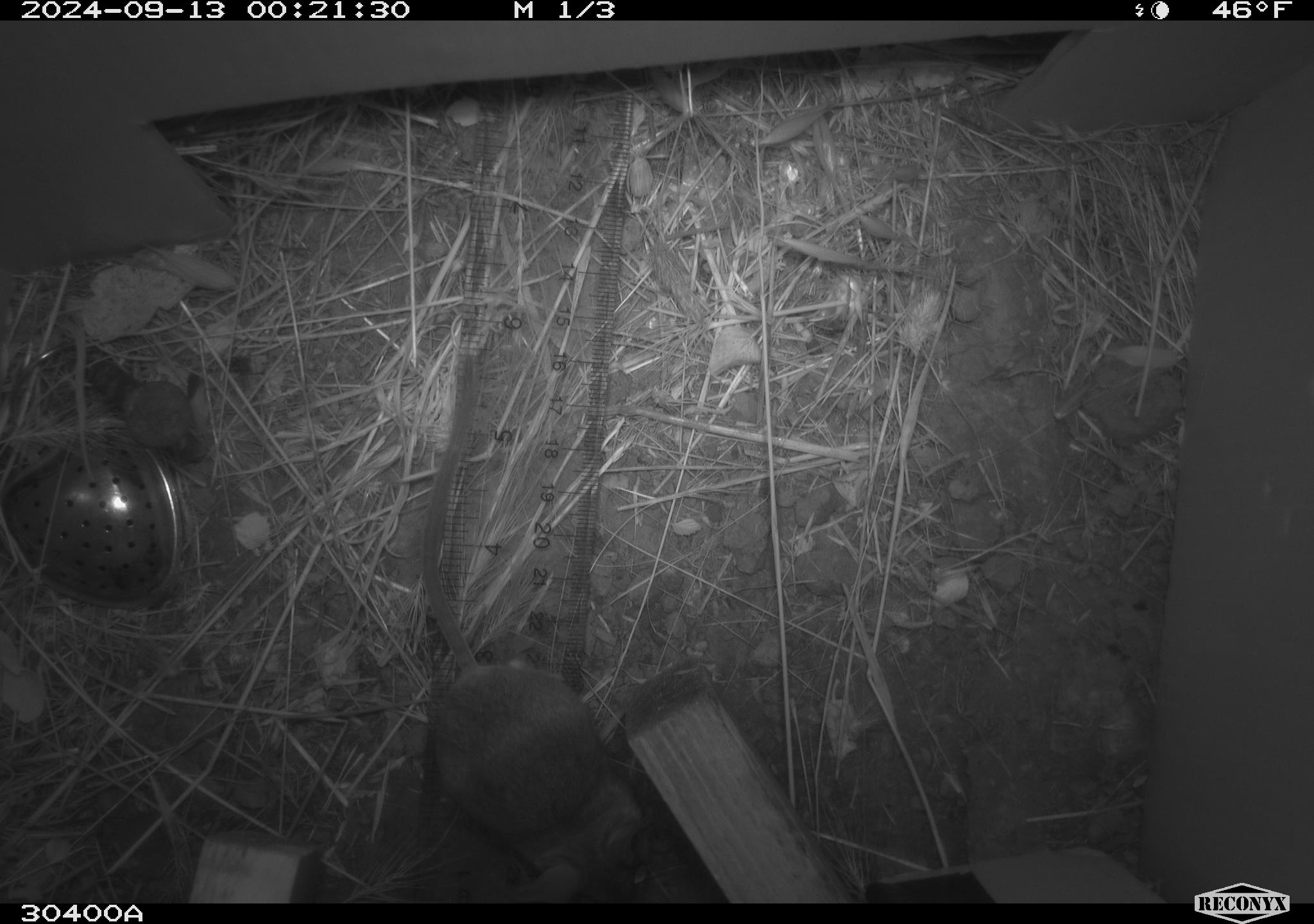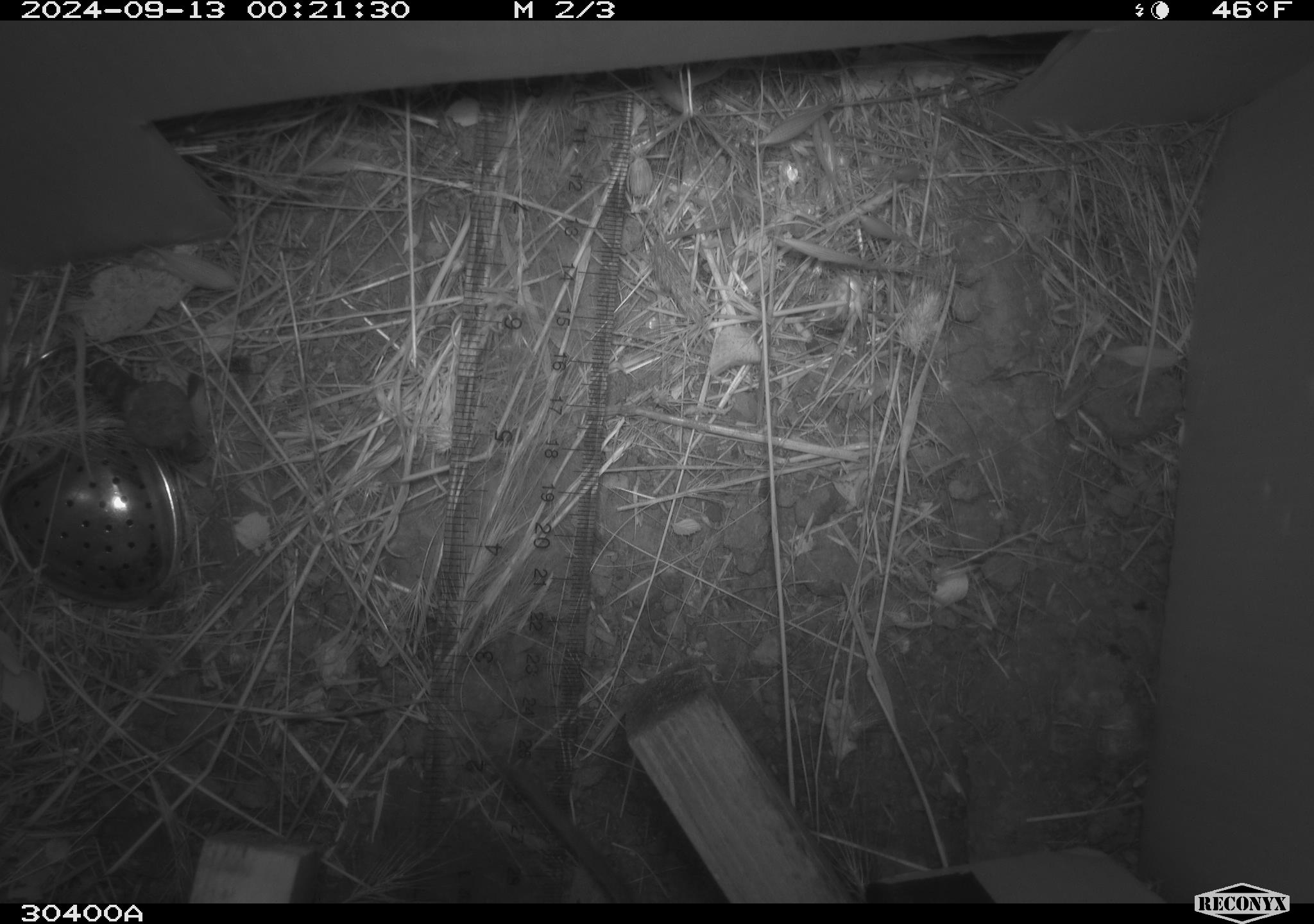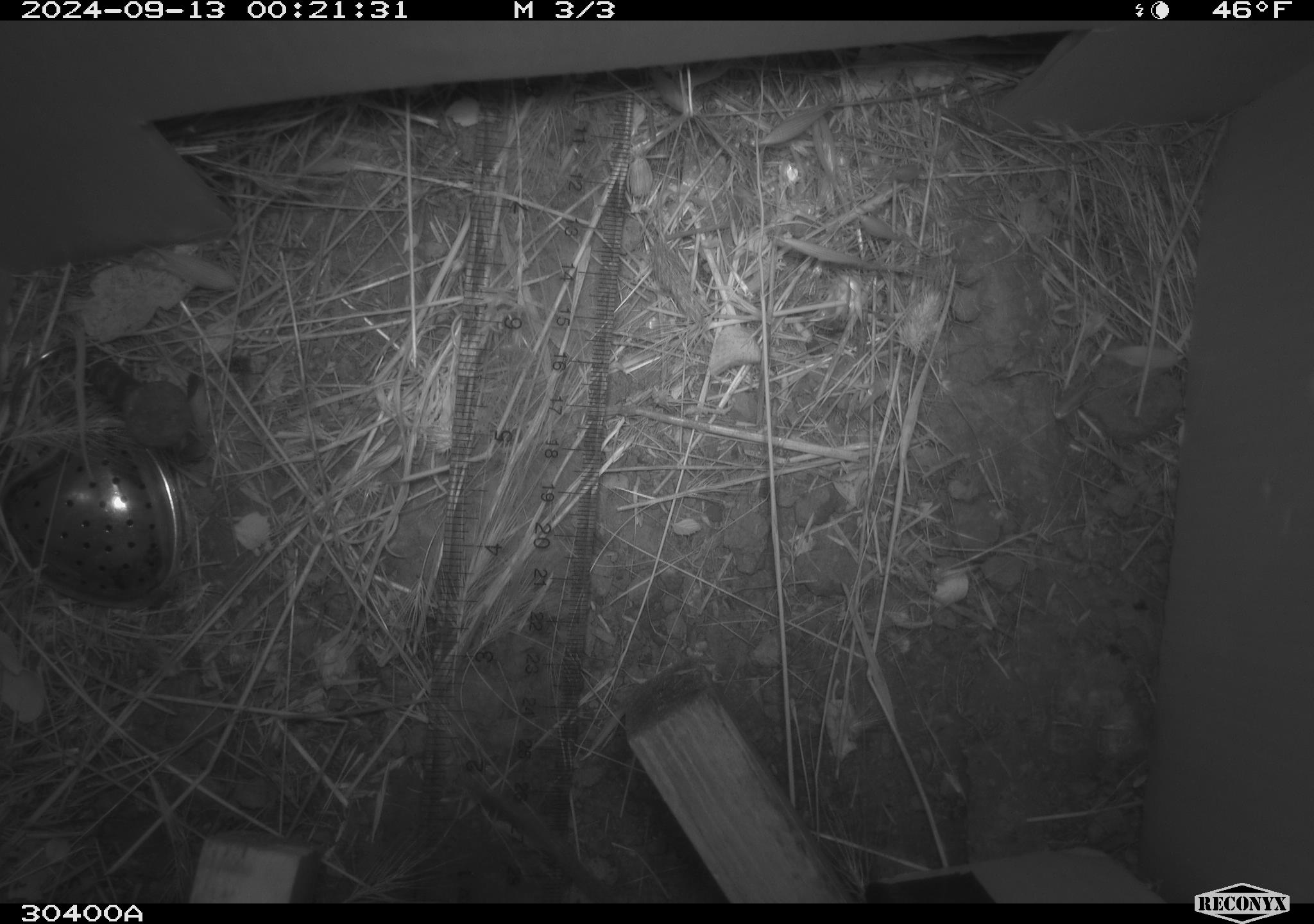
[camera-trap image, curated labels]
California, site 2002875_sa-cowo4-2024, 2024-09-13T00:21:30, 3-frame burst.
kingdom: Animalia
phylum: Chordata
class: Mammalia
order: Rodentia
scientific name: Rodentia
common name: rodent